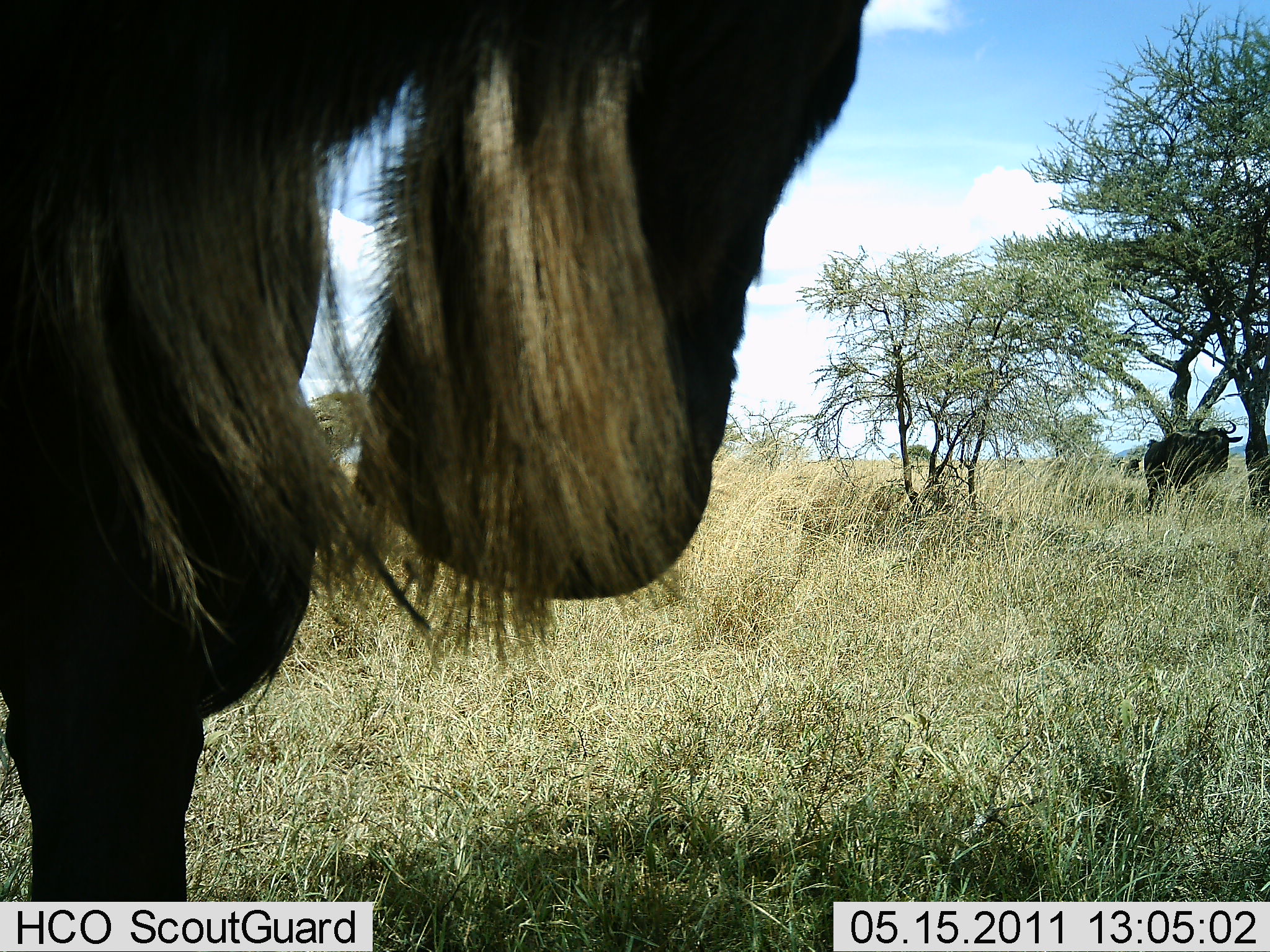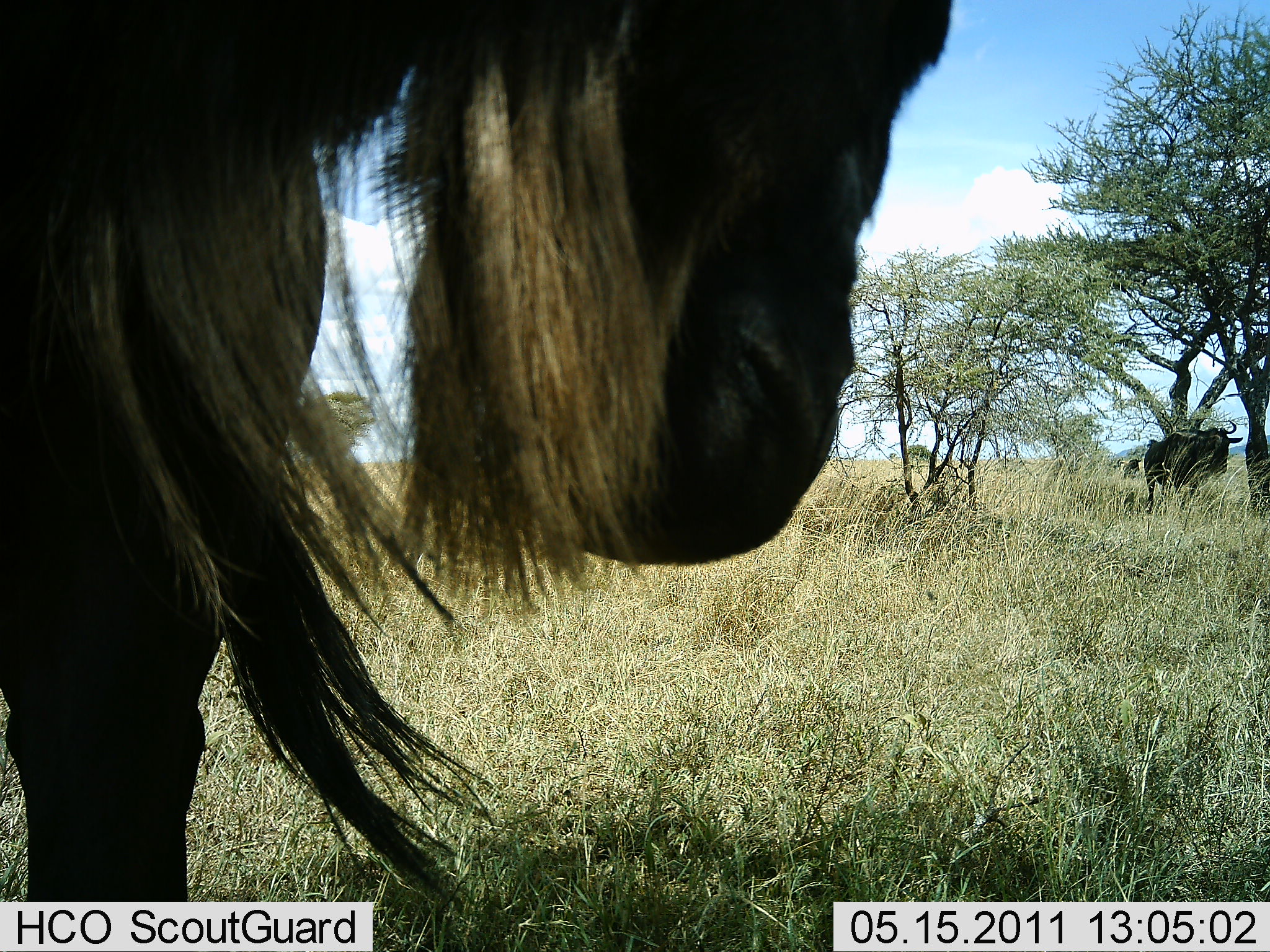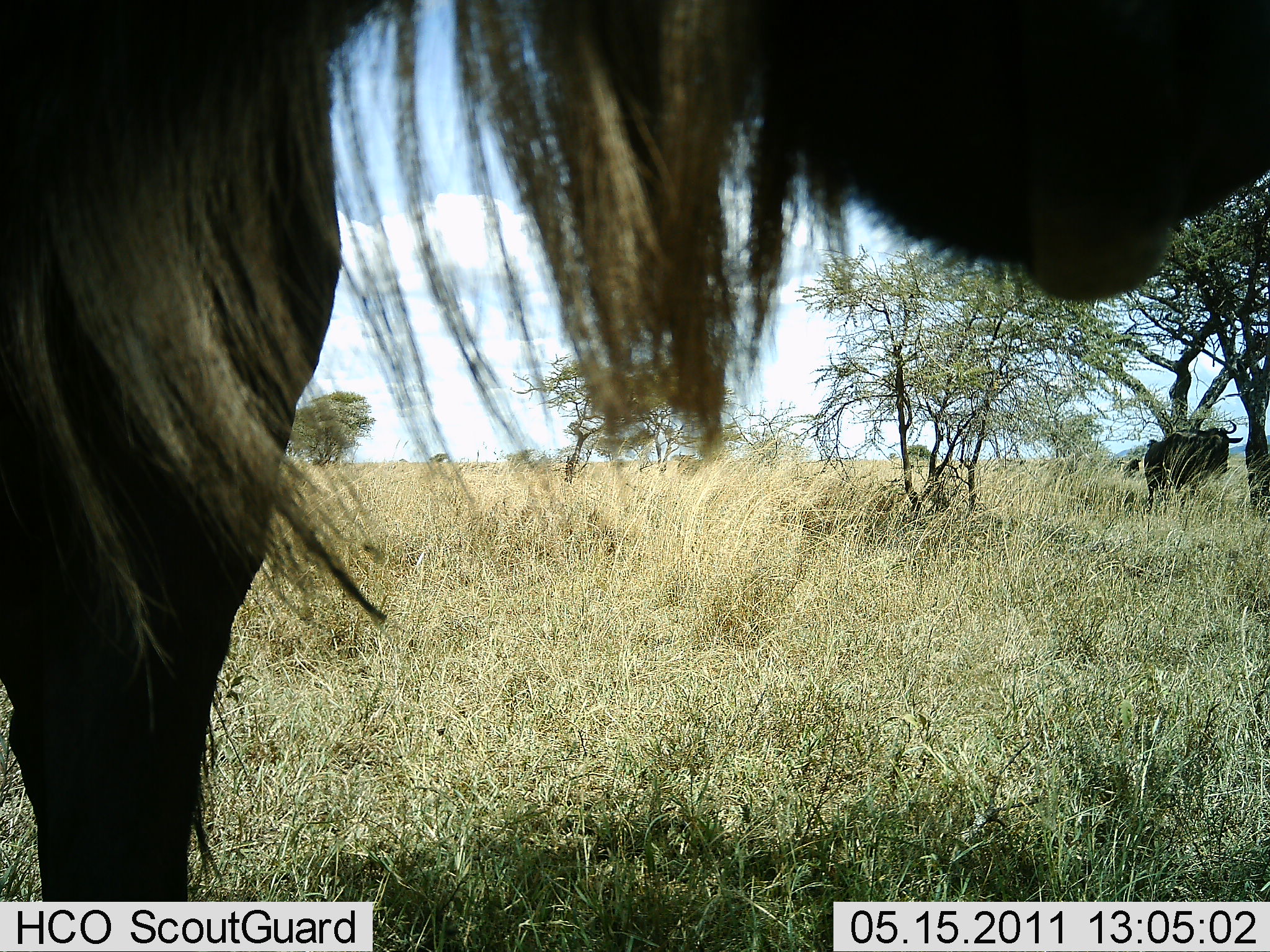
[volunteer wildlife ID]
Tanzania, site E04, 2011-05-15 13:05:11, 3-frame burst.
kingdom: Animalia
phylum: Chordata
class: Mammalia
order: Artiodactyla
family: Bovidae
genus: Connochaetes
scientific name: Connochaetes taurinus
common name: blue wildebeest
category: wildebeest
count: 2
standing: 100%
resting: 9%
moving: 9%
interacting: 0%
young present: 0%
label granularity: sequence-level